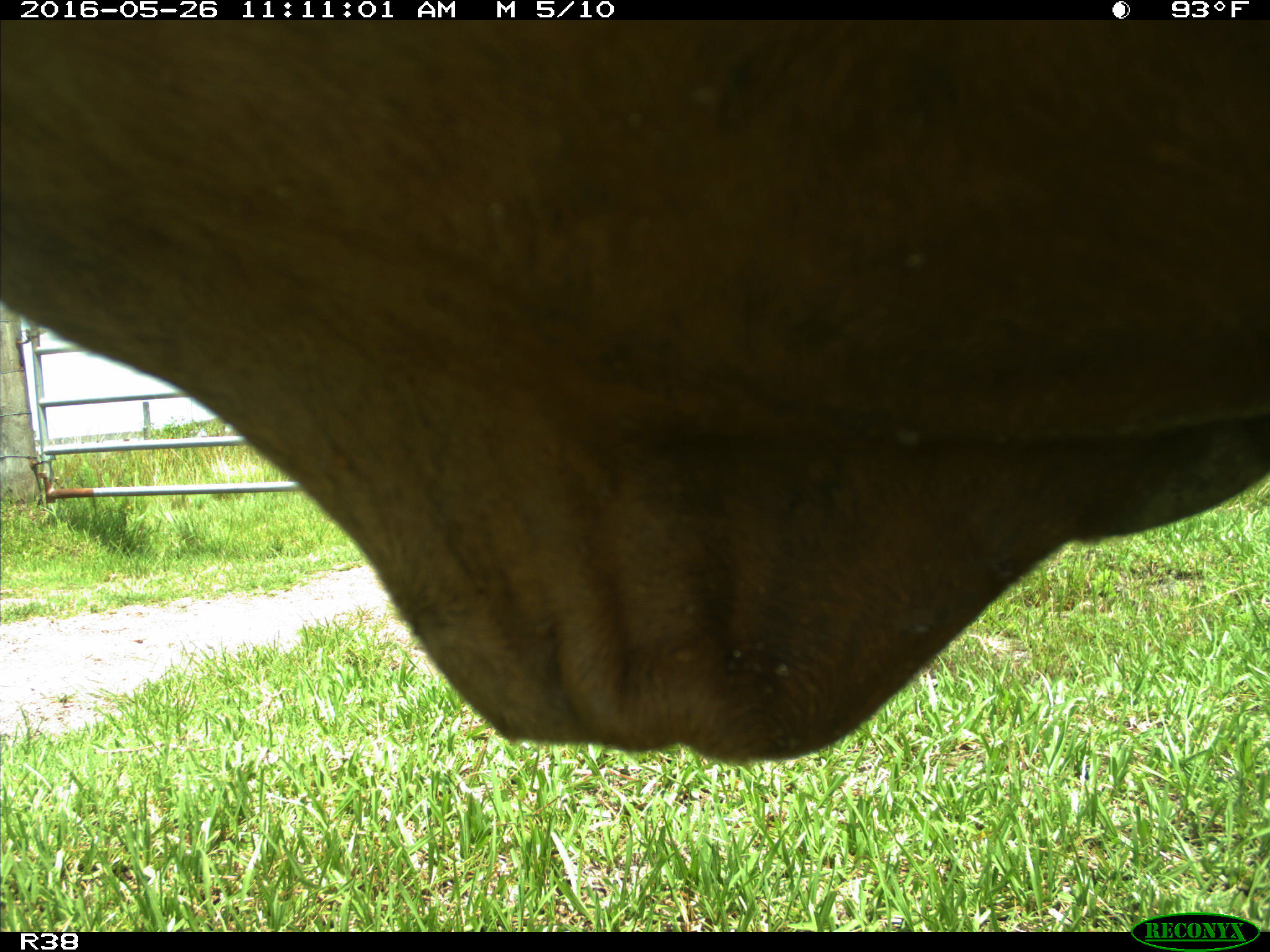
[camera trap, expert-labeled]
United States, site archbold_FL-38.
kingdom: Animalia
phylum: Chordata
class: Mammalia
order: Artiodactyla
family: Bovidae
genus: Bos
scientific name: Bos taurus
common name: domestic cow